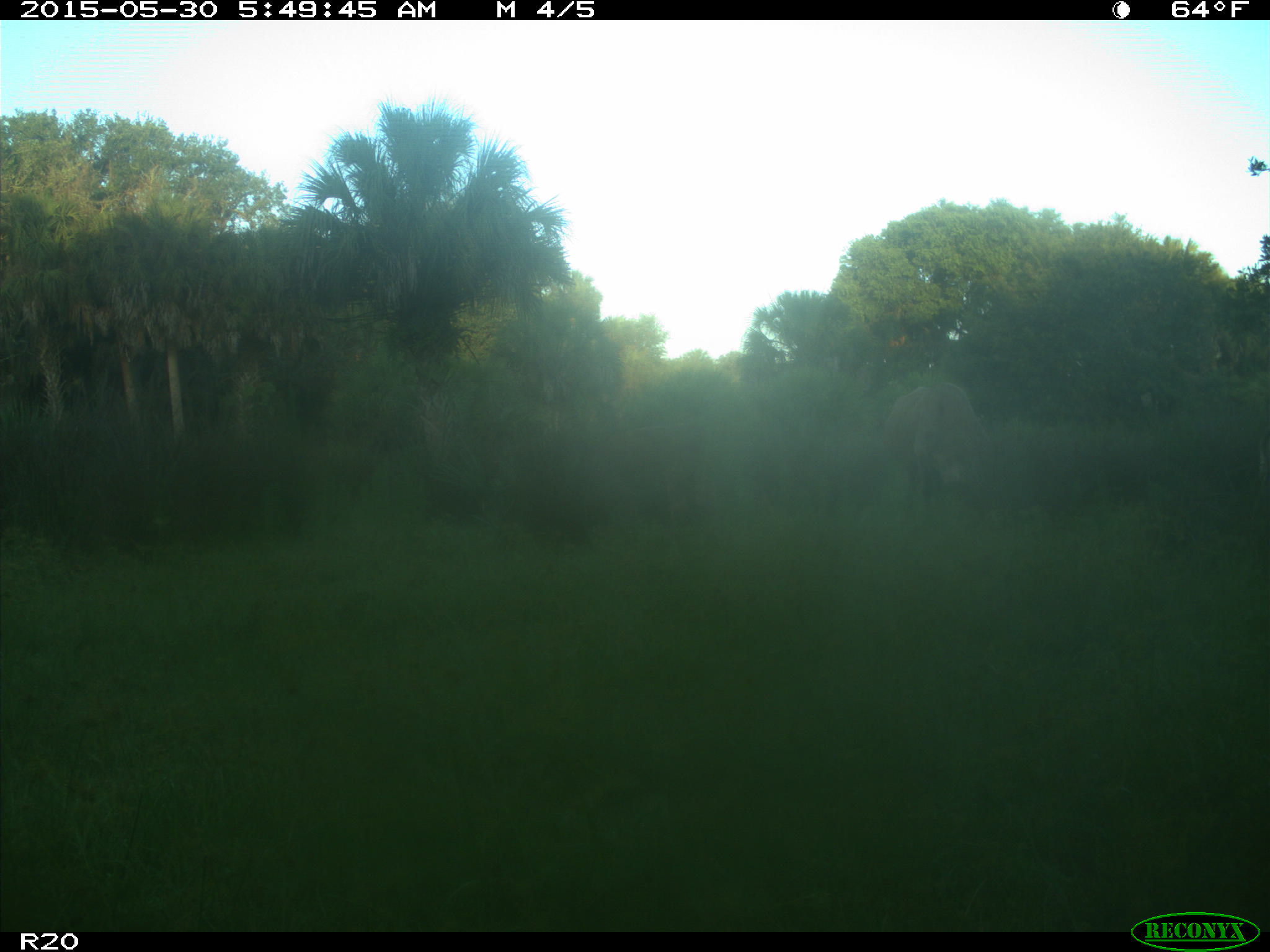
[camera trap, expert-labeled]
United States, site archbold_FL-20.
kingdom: Animalia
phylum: Chordata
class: Mammalia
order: Artiodactyla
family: Bovidae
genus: Bos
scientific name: Bos taurus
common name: domestic cow